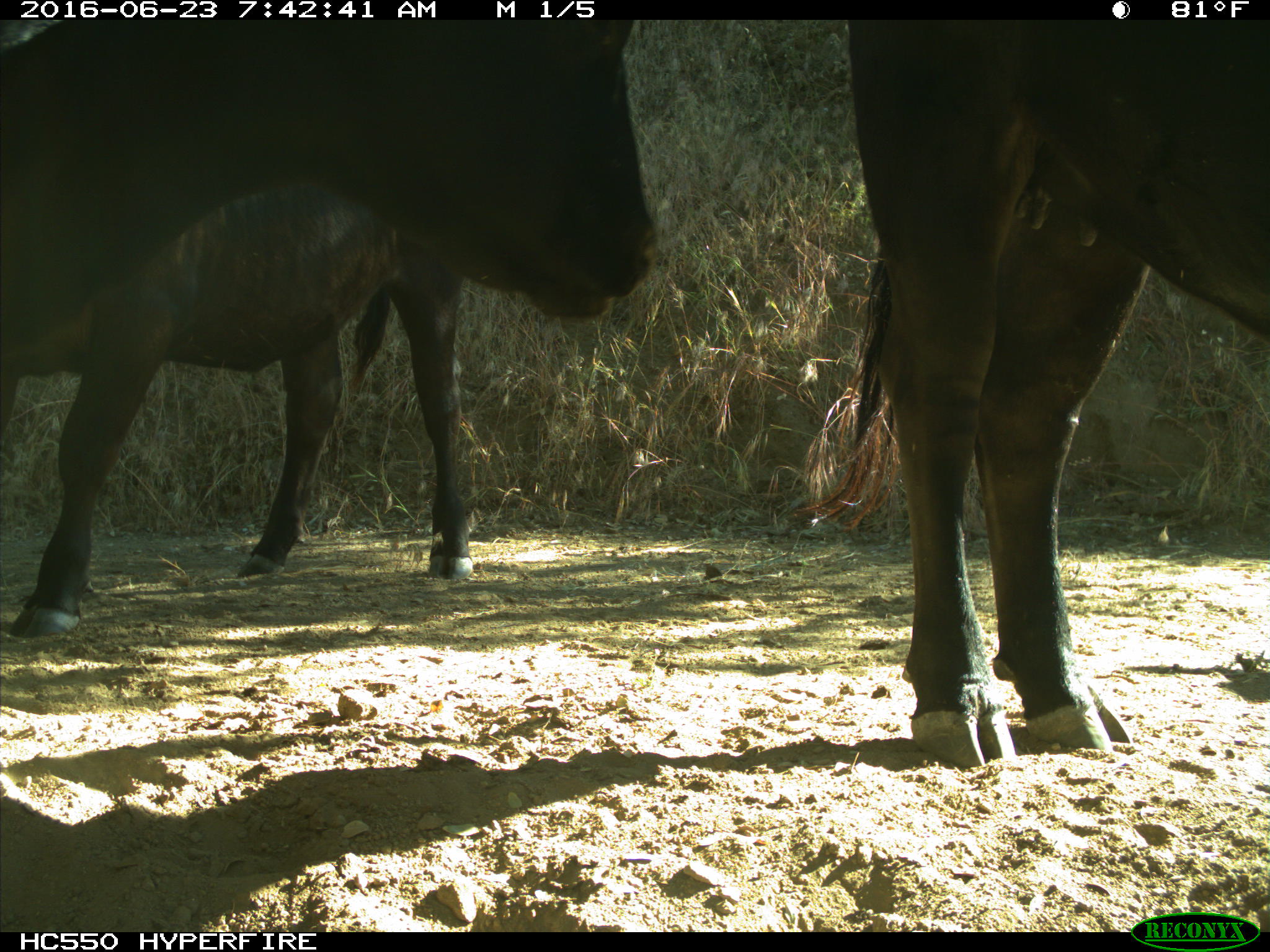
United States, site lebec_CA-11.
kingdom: Animalia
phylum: Chordata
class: Mammalia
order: Artiodactyla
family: Bovidae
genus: Bos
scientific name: Bos taurus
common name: domestic cow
Bos taurus (domestic cow).